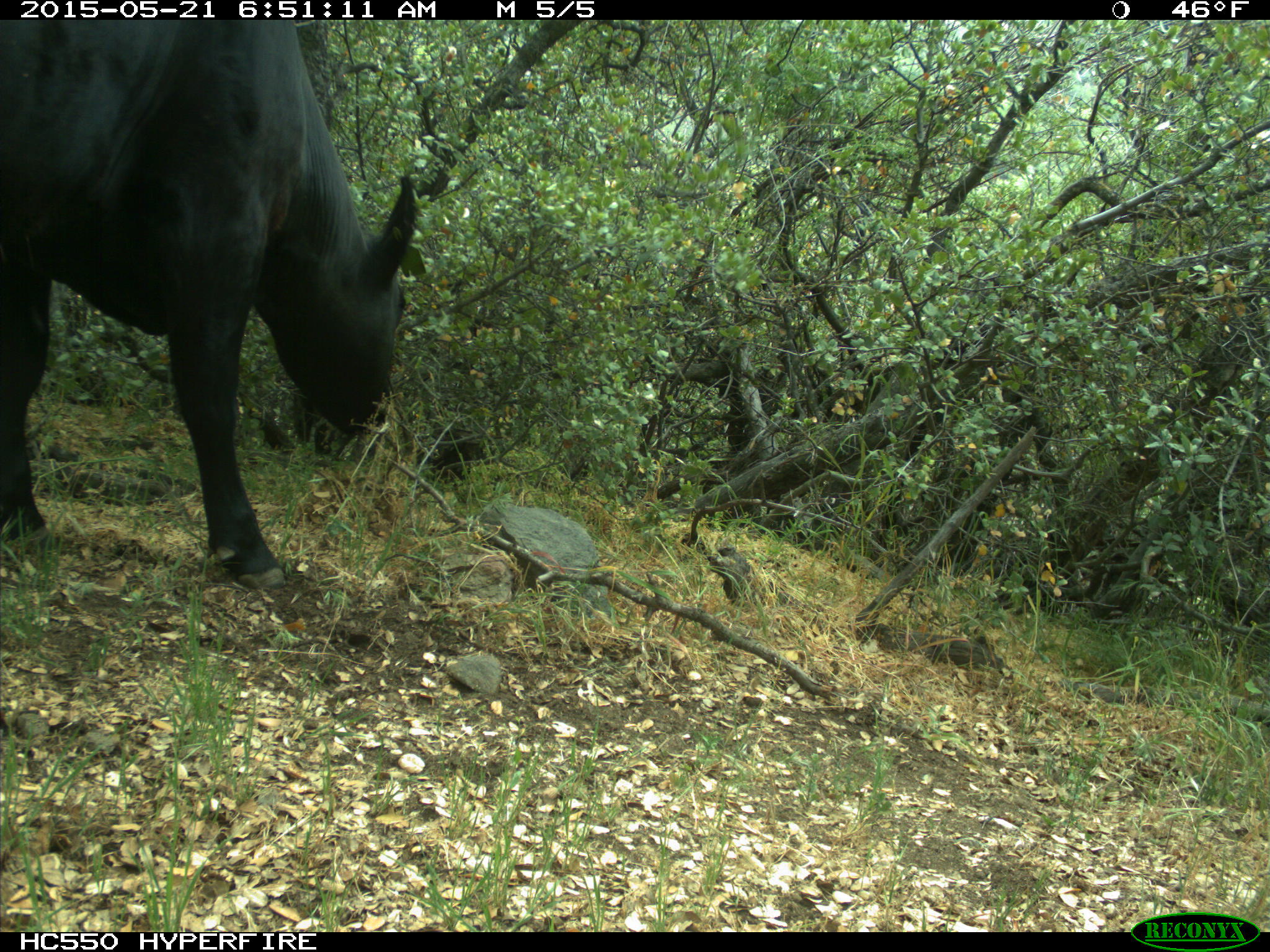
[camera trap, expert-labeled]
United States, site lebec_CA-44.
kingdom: Animalia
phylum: Chordata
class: Mammalia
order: Artiodactyla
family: Bovidae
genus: Bos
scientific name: Bos taurus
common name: domestic cow